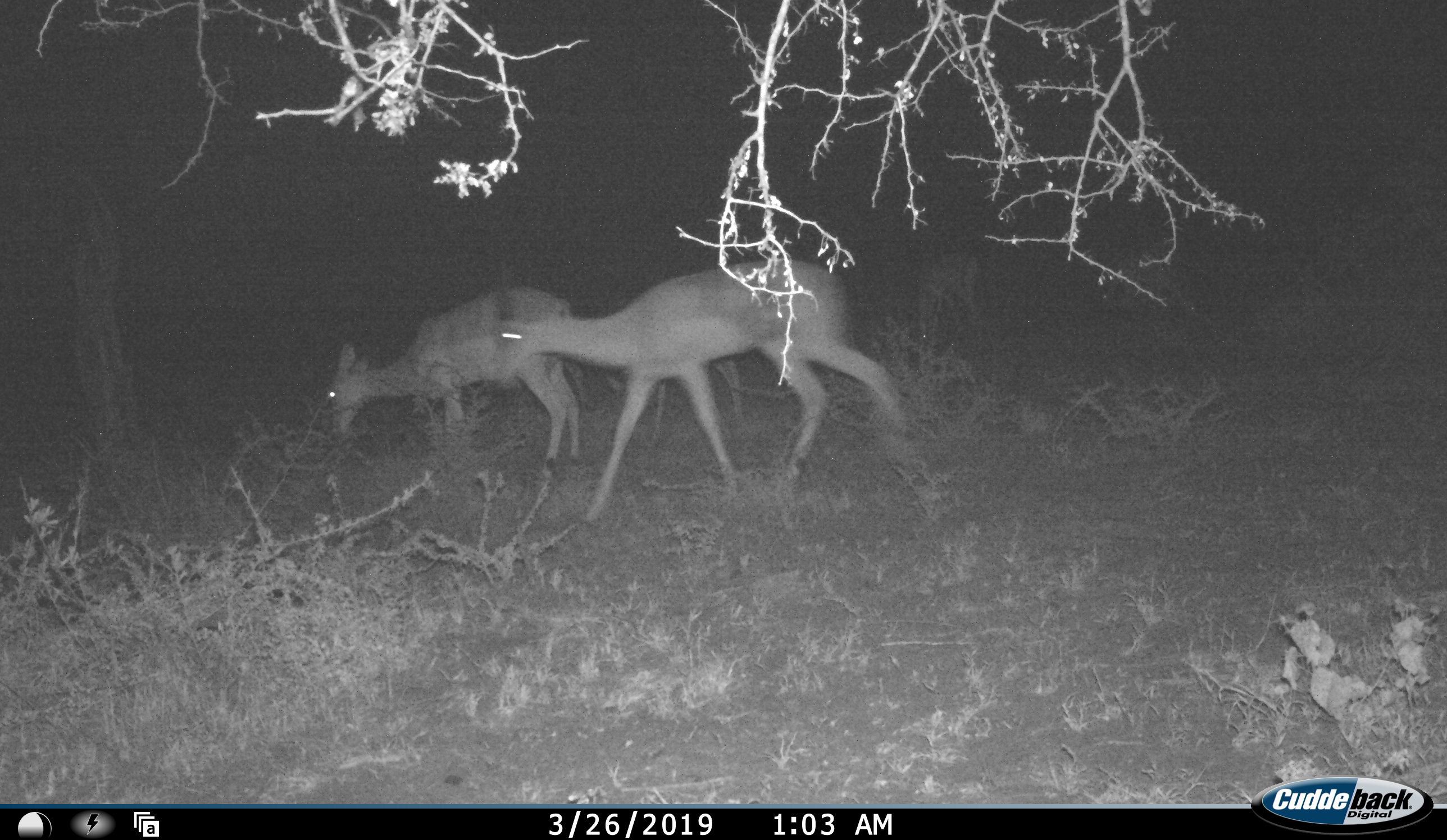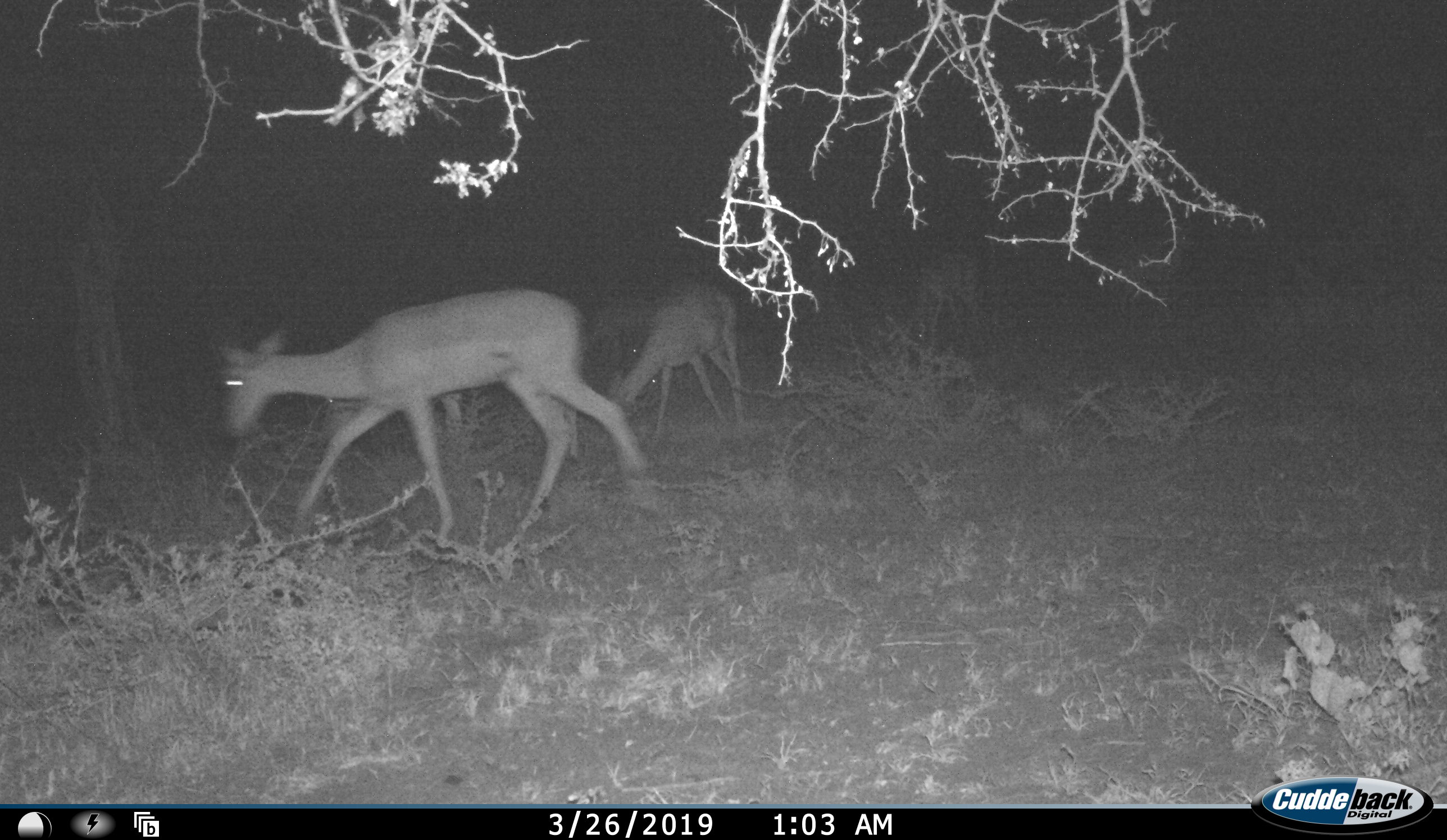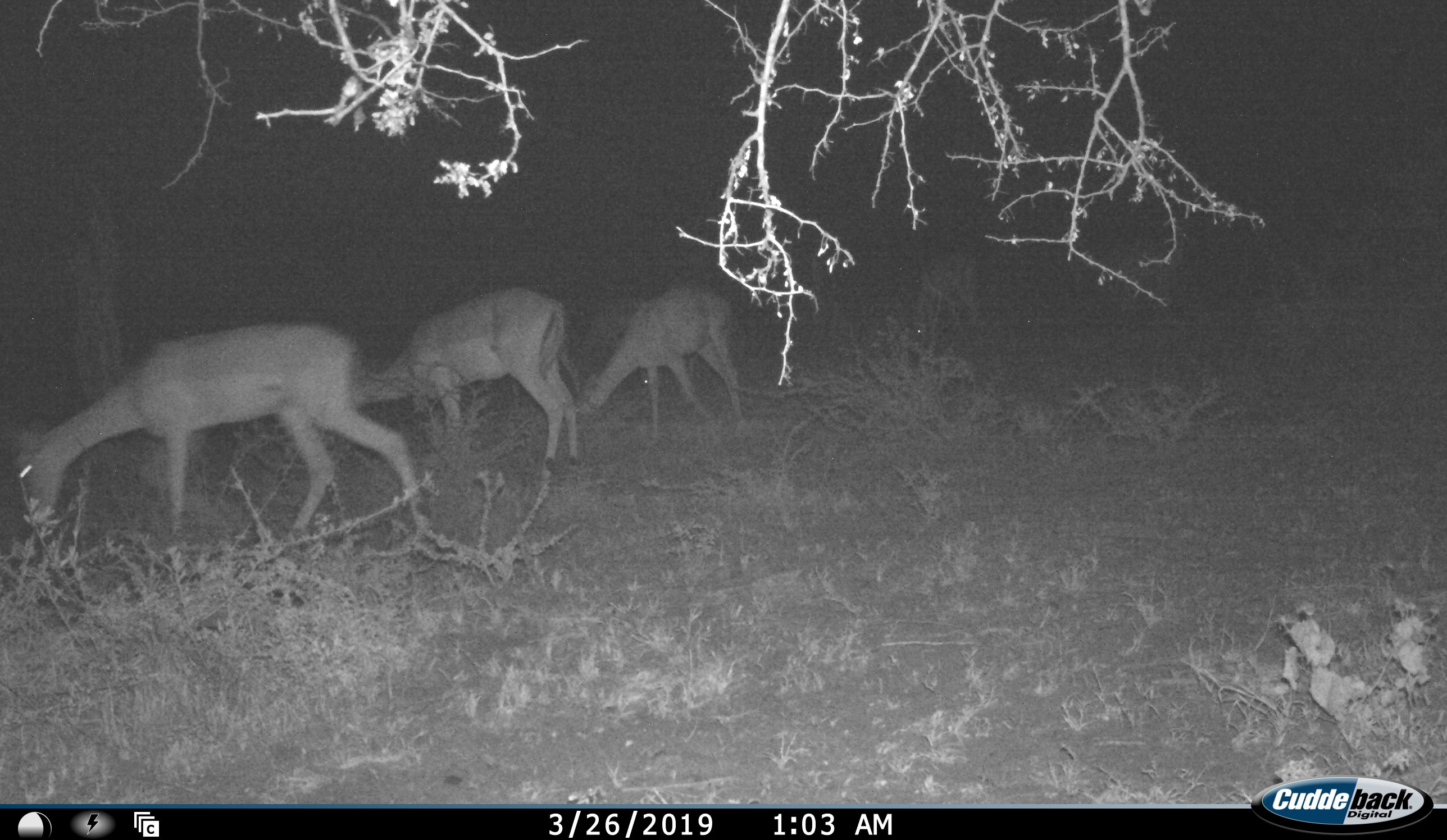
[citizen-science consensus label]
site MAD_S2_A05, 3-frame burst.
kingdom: Animalia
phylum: Chordata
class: Mammalia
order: Artiodactyla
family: Bovidae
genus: Aepyceros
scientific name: Aepyceros melampus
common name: impala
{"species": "impala (Aepyceros melampus)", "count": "3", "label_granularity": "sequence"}